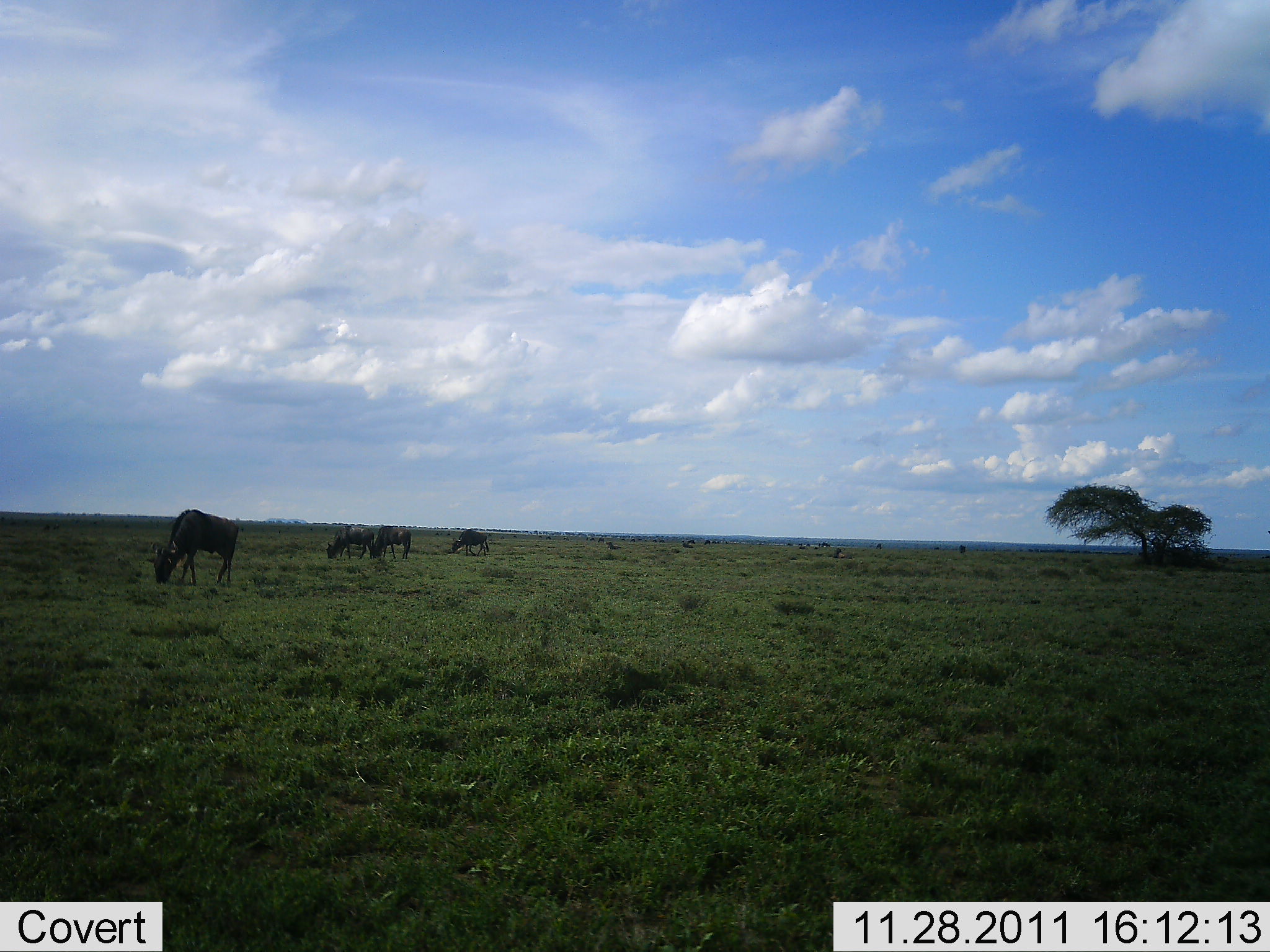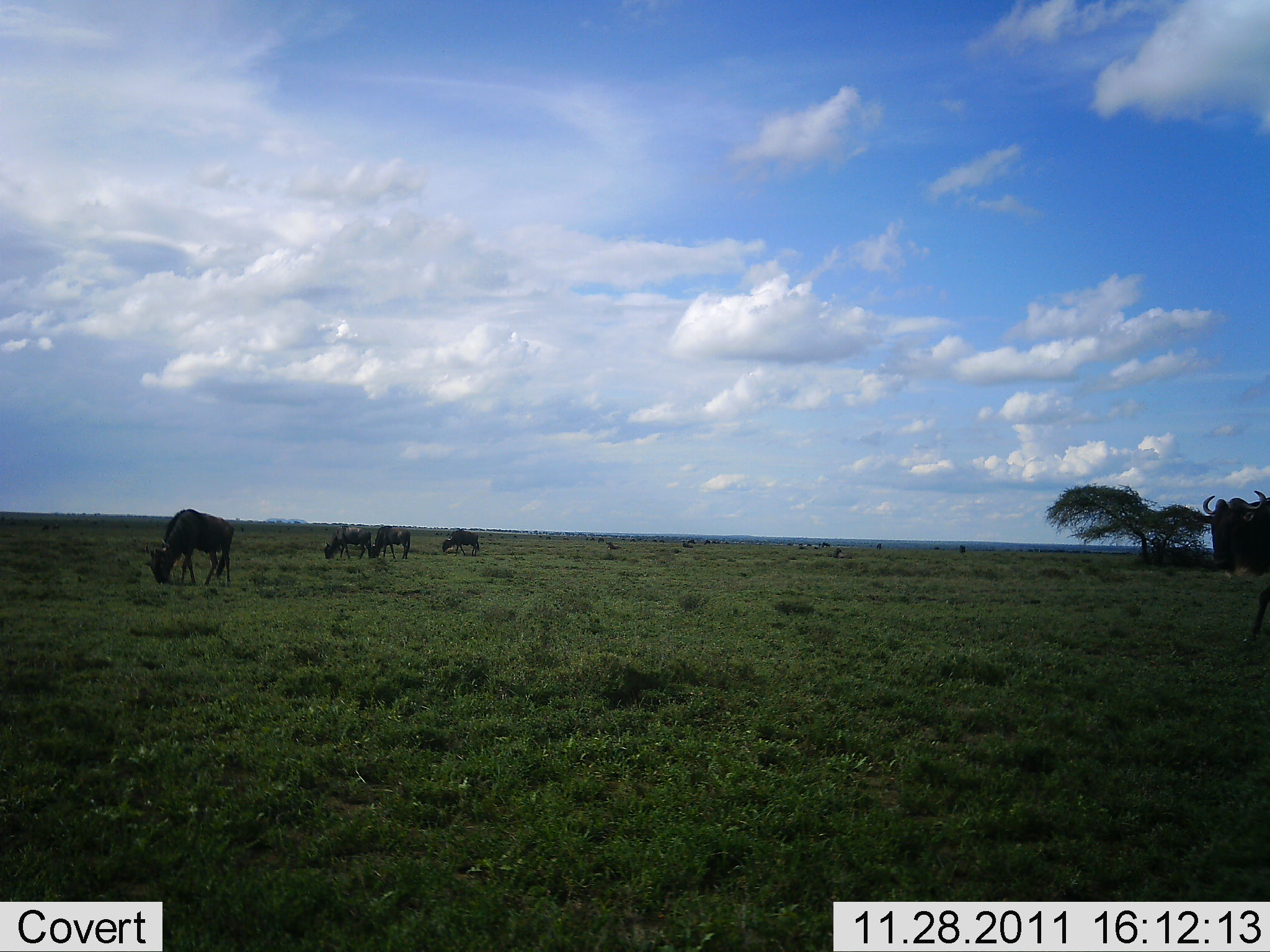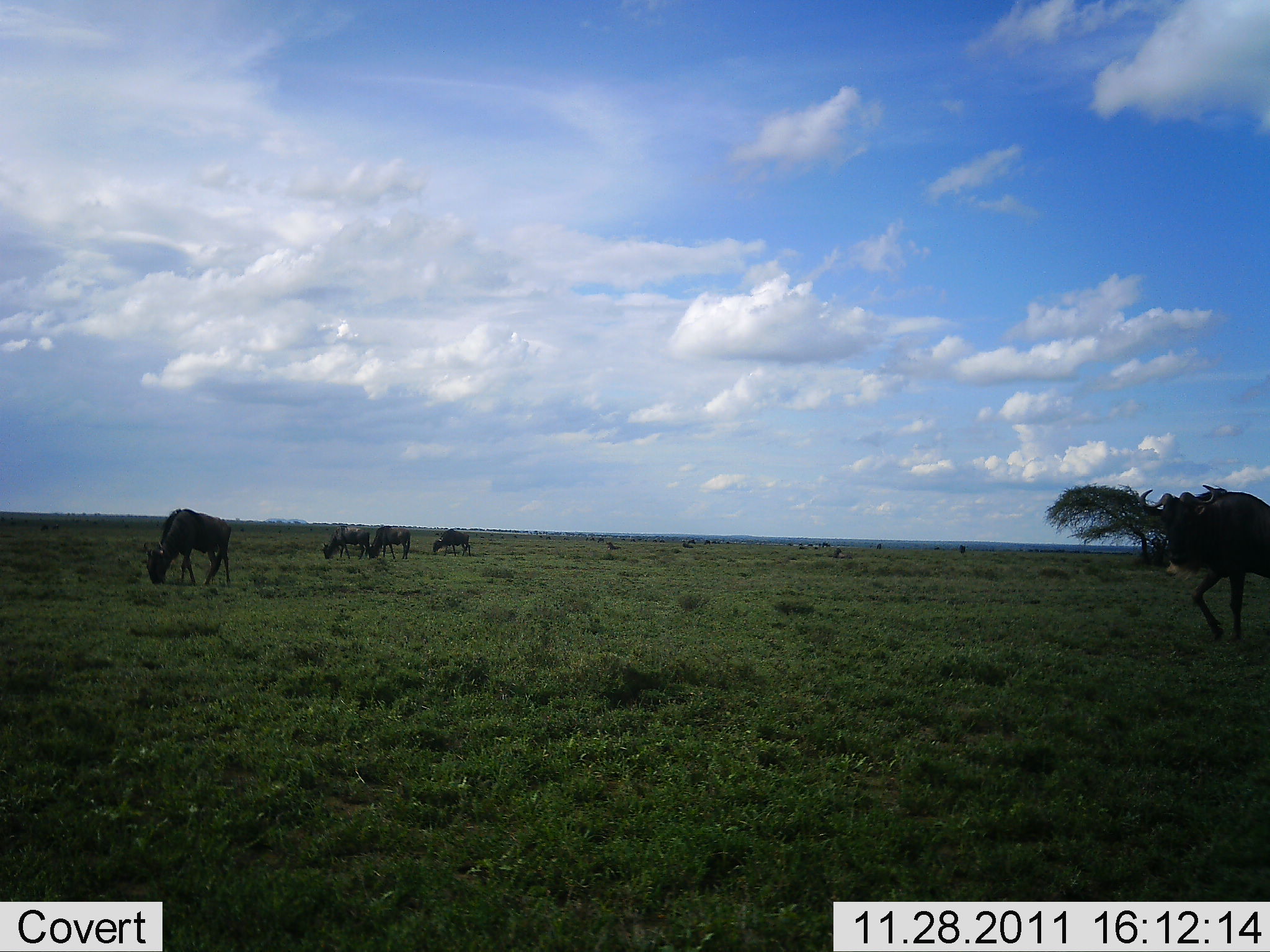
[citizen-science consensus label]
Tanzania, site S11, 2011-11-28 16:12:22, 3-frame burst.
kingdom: Animalia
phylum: Chordata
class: Mammalia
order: Artiodactyla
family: Bovidae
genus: Connochaetes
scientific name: Connochaetes taurinus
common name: blue wildebeest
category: wildebeest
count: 5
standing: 20%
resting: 7%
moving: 53%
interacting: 0%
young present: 0%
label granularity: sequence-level